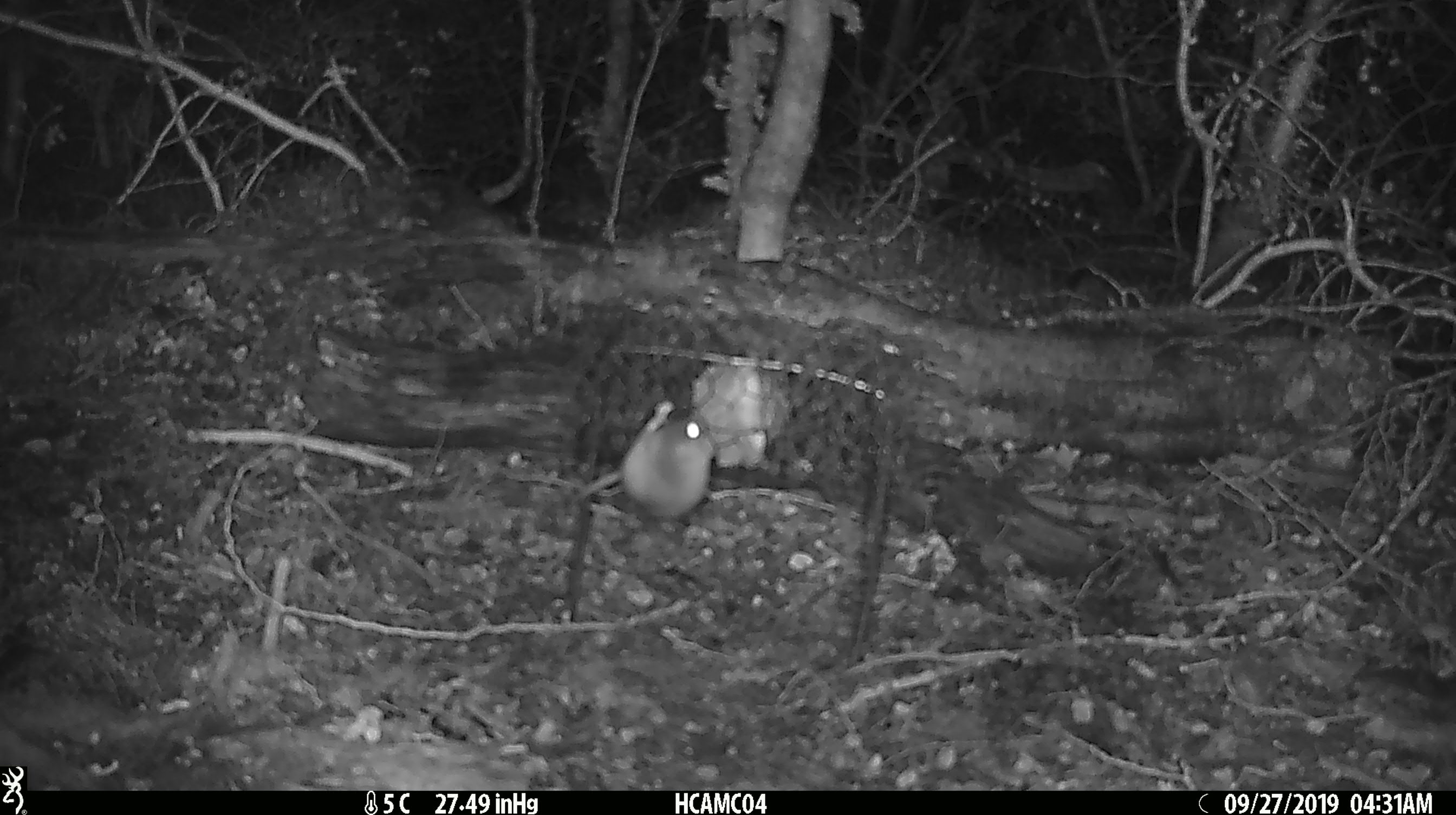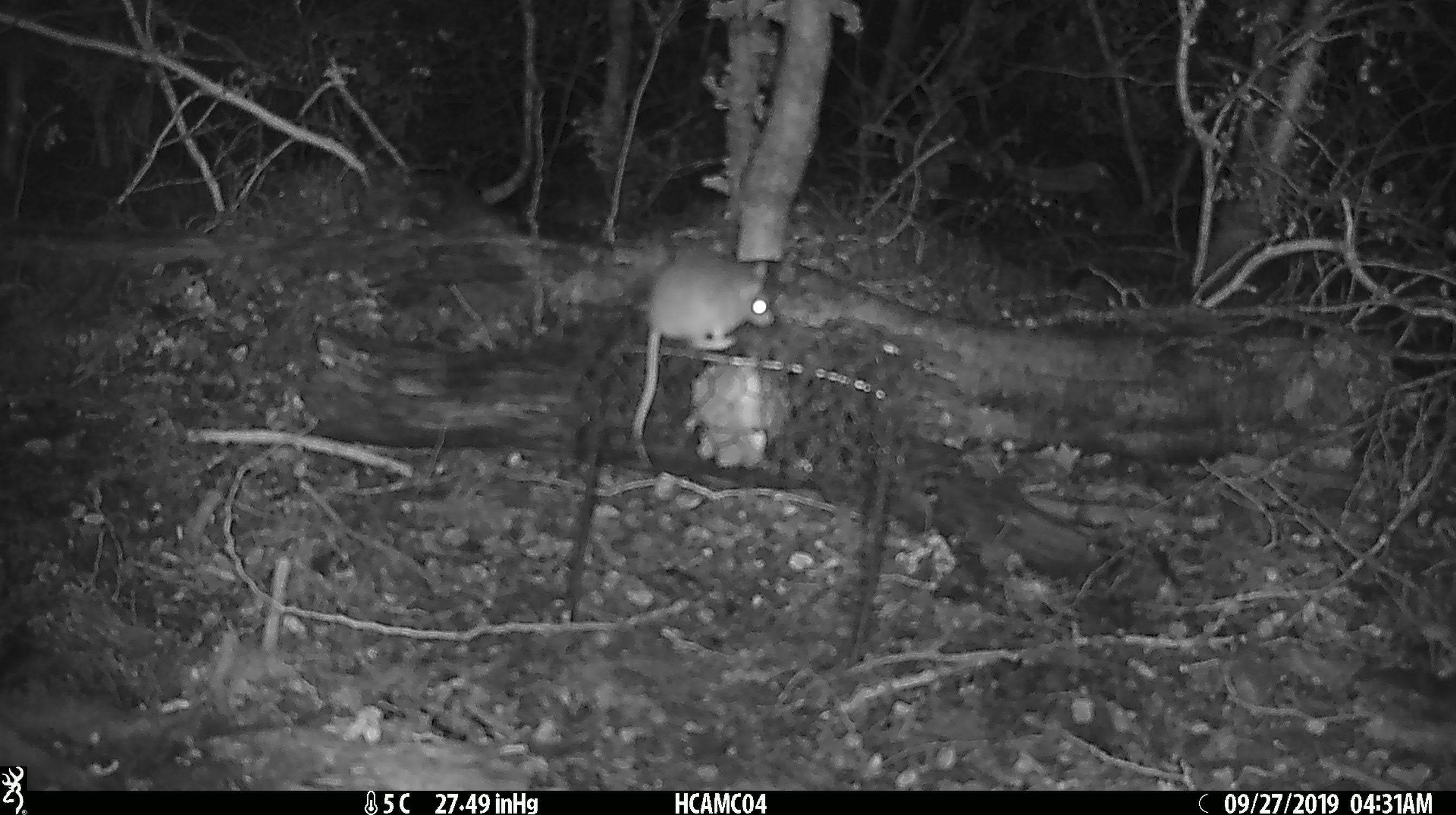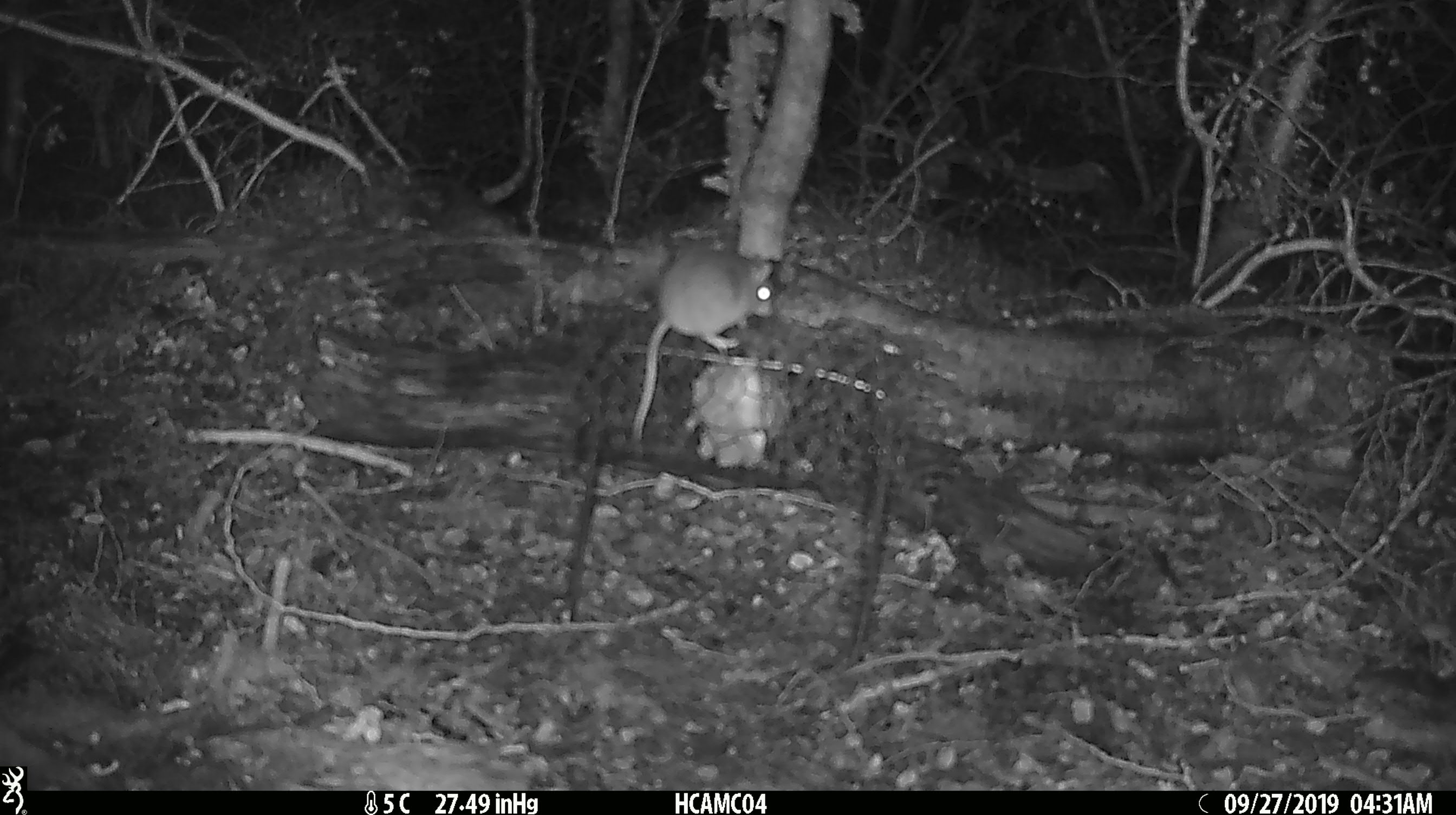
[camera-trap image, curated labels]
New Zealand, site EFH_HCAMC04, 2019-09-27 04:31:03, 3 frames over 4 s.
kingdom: Animalia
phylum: Chordata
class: Mammalia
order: Rodentia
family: Muridae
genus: Mus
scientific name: Mus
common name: mouse